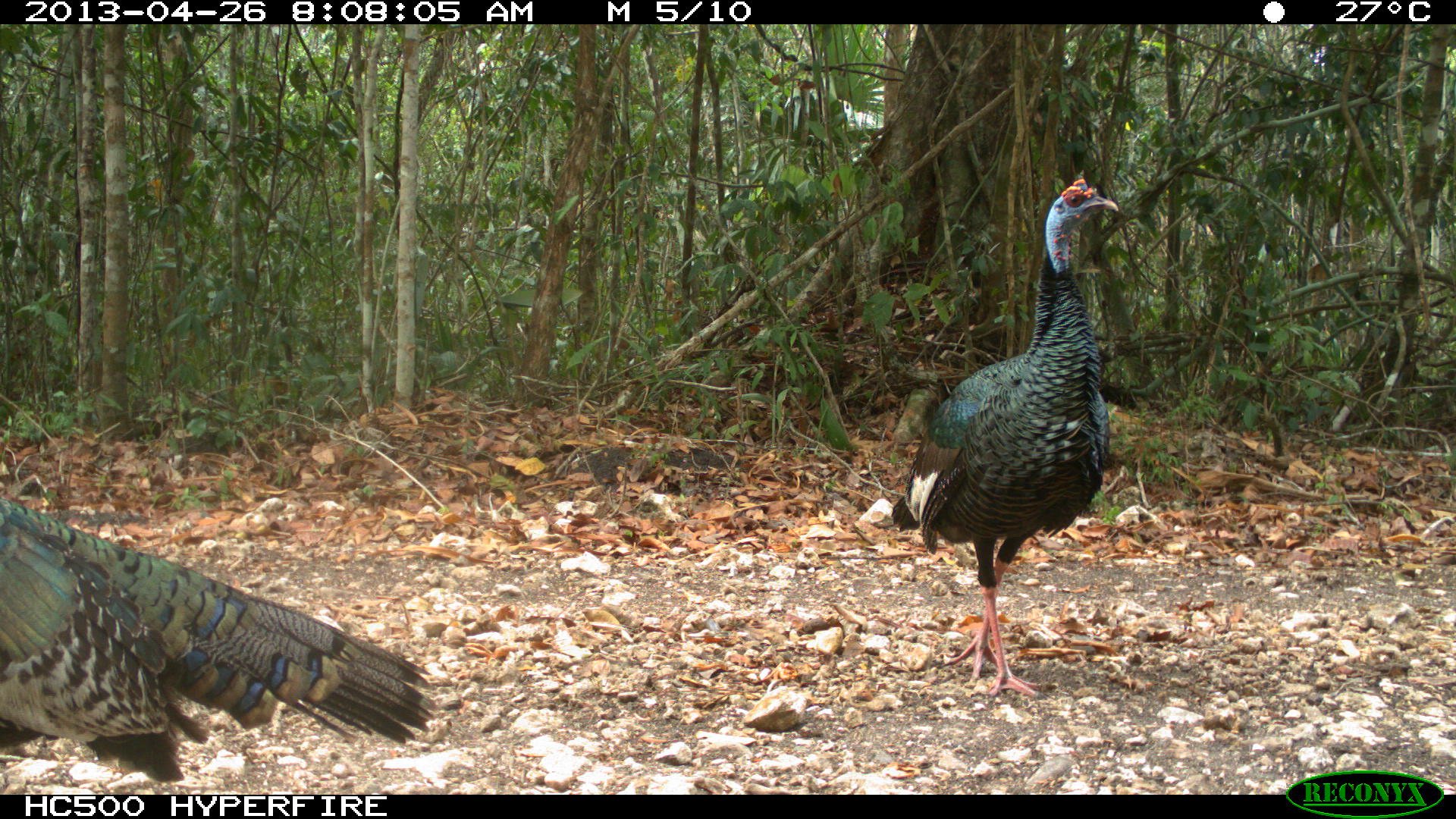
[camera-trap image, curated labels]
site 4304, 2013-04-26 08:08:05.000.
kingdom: Animalia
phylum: Chordata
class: Aves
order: Galliformes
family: Phasianidae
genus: Meleagris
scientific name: Meleagris ocellata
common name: ocellated turkey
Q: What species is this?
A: Meleagris ocellata (ocellated turkey).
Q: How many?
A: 3.